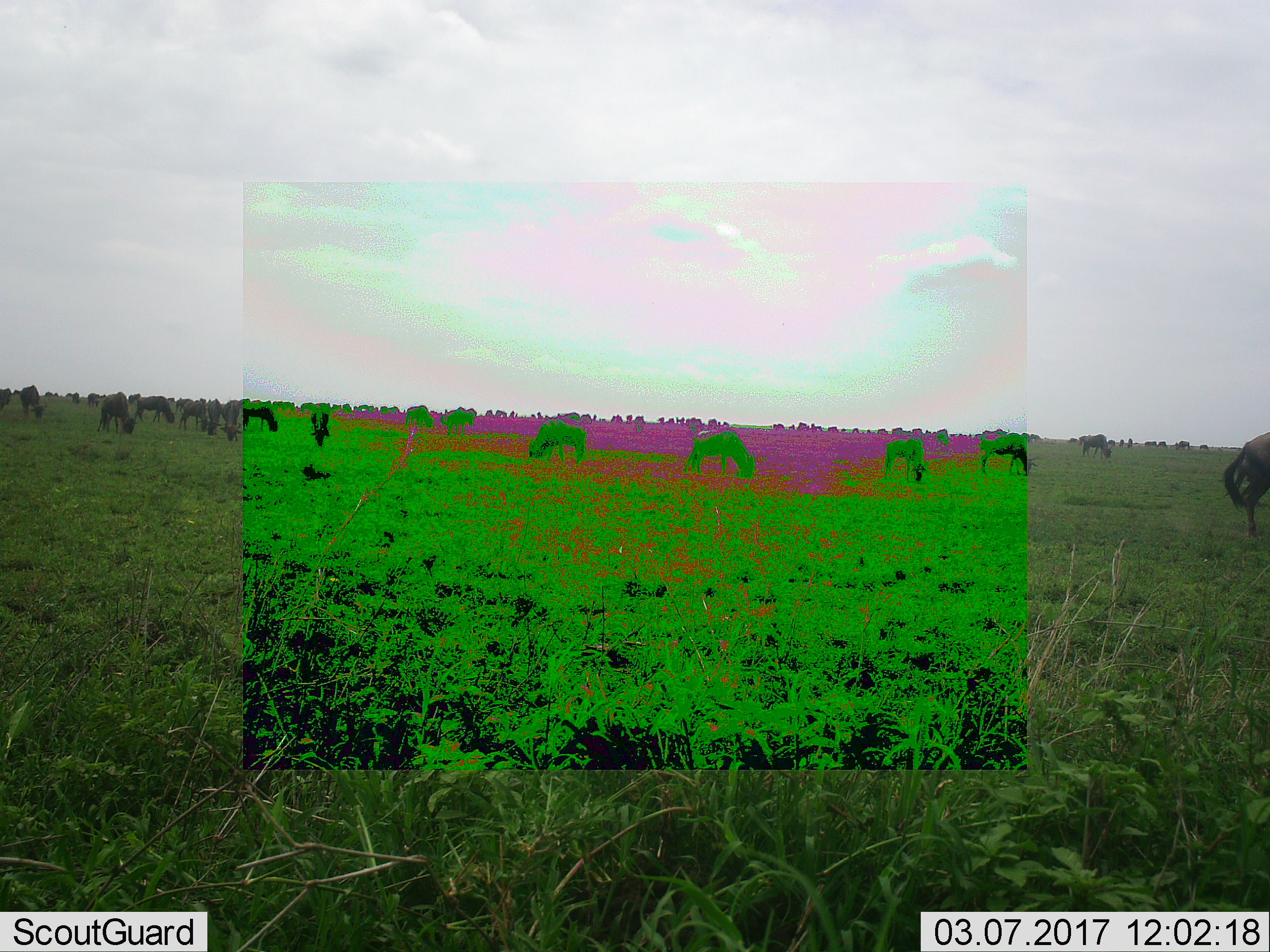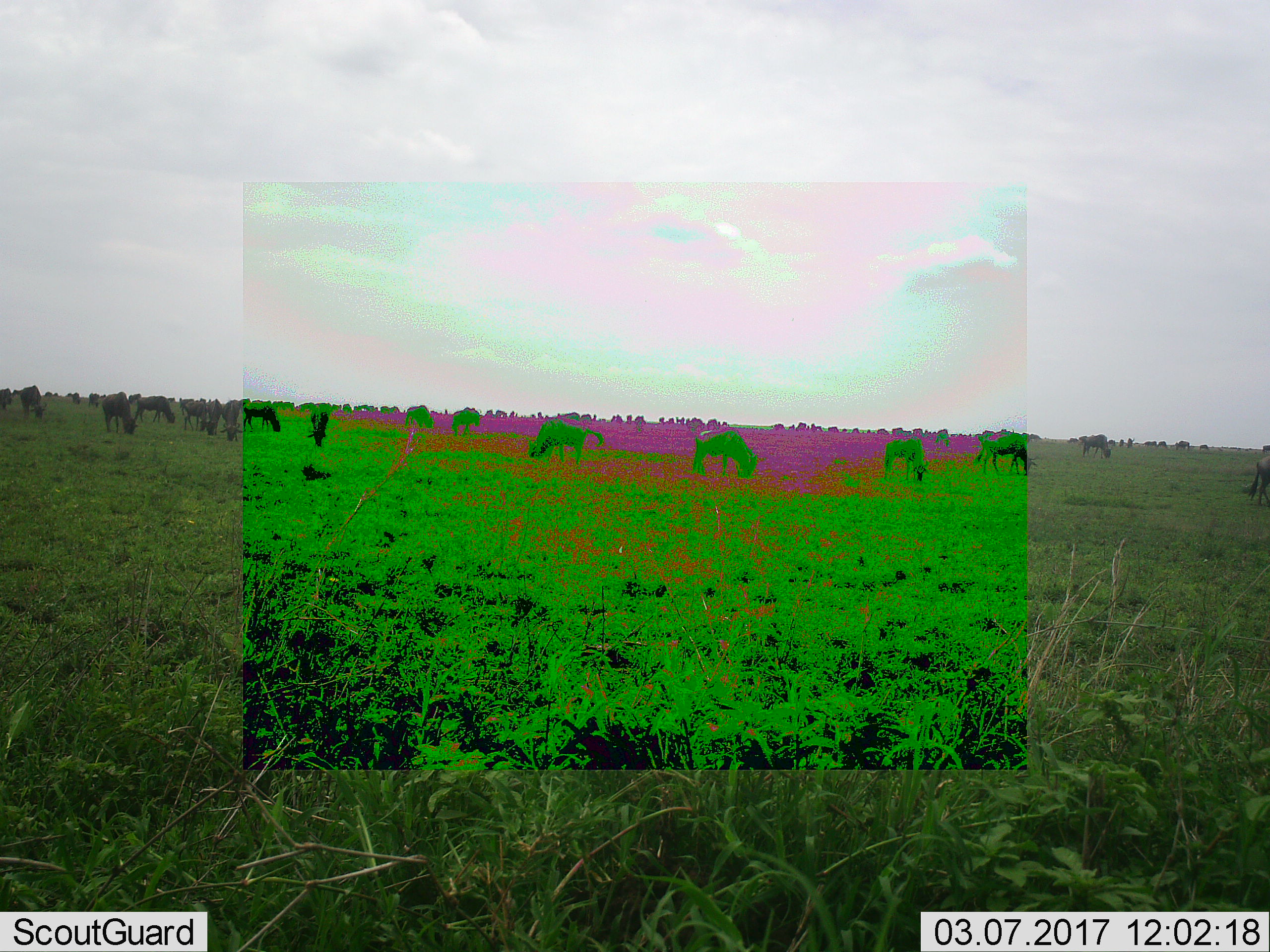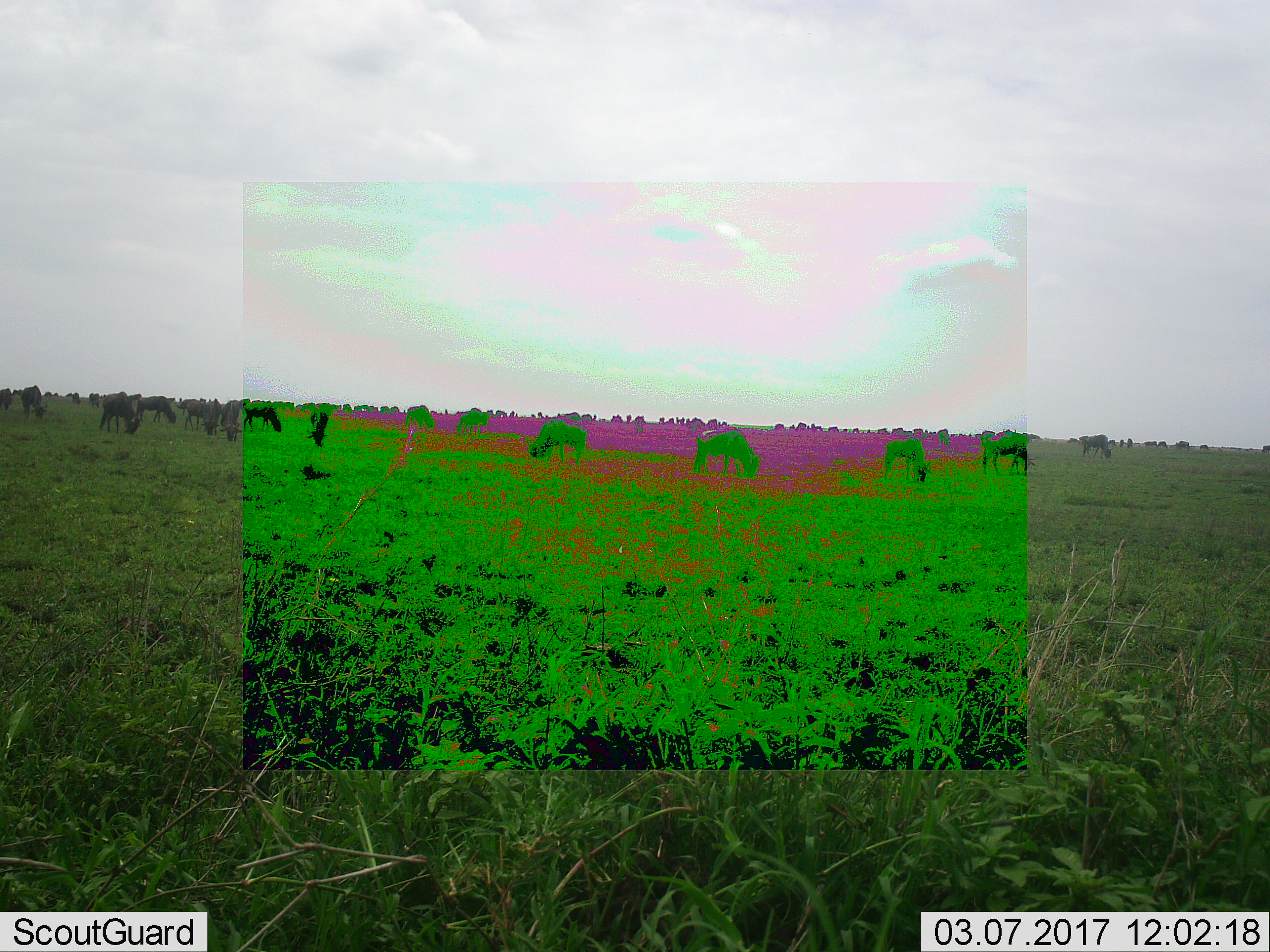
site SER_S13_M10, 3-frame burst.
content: unidentified animal